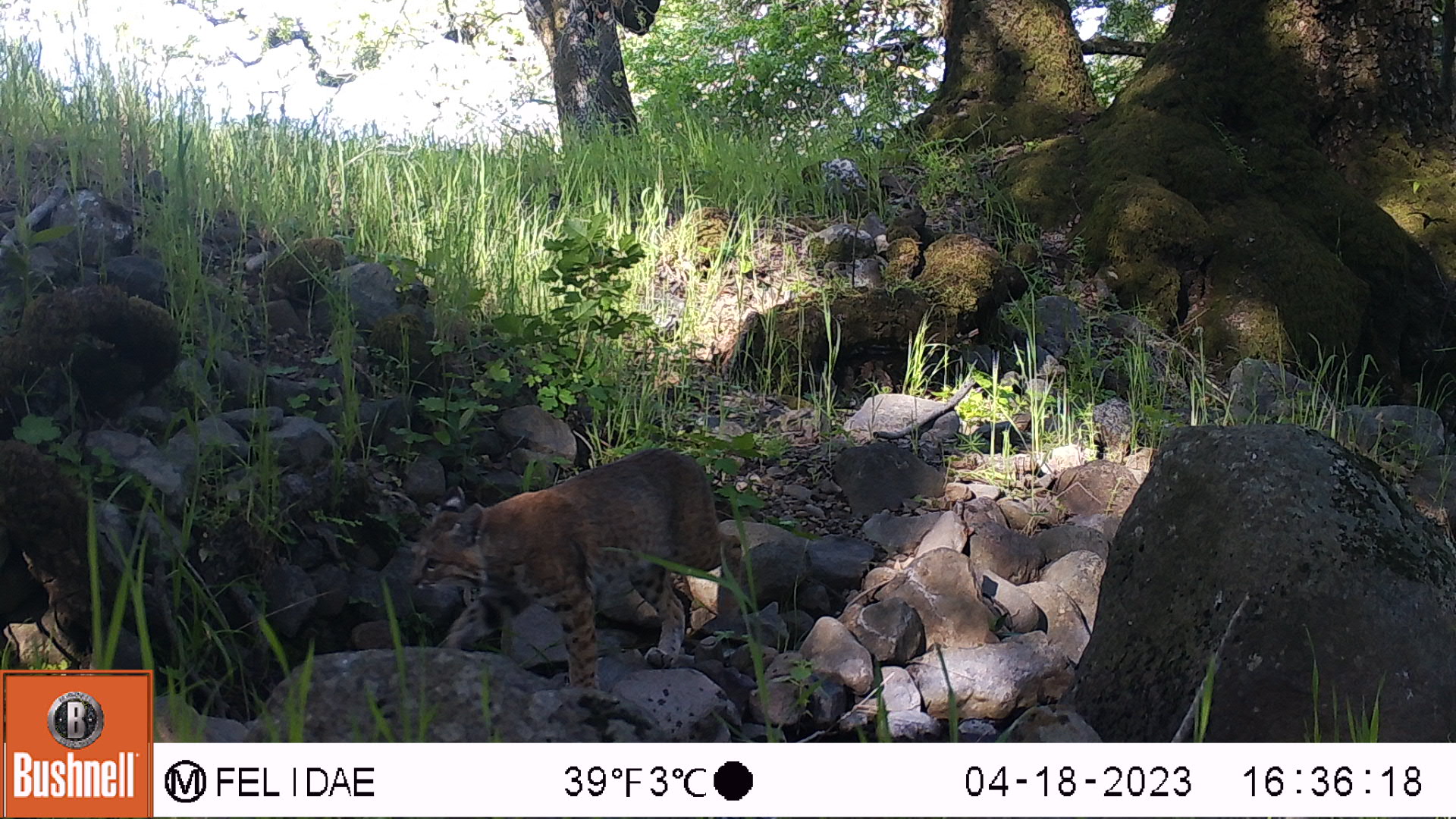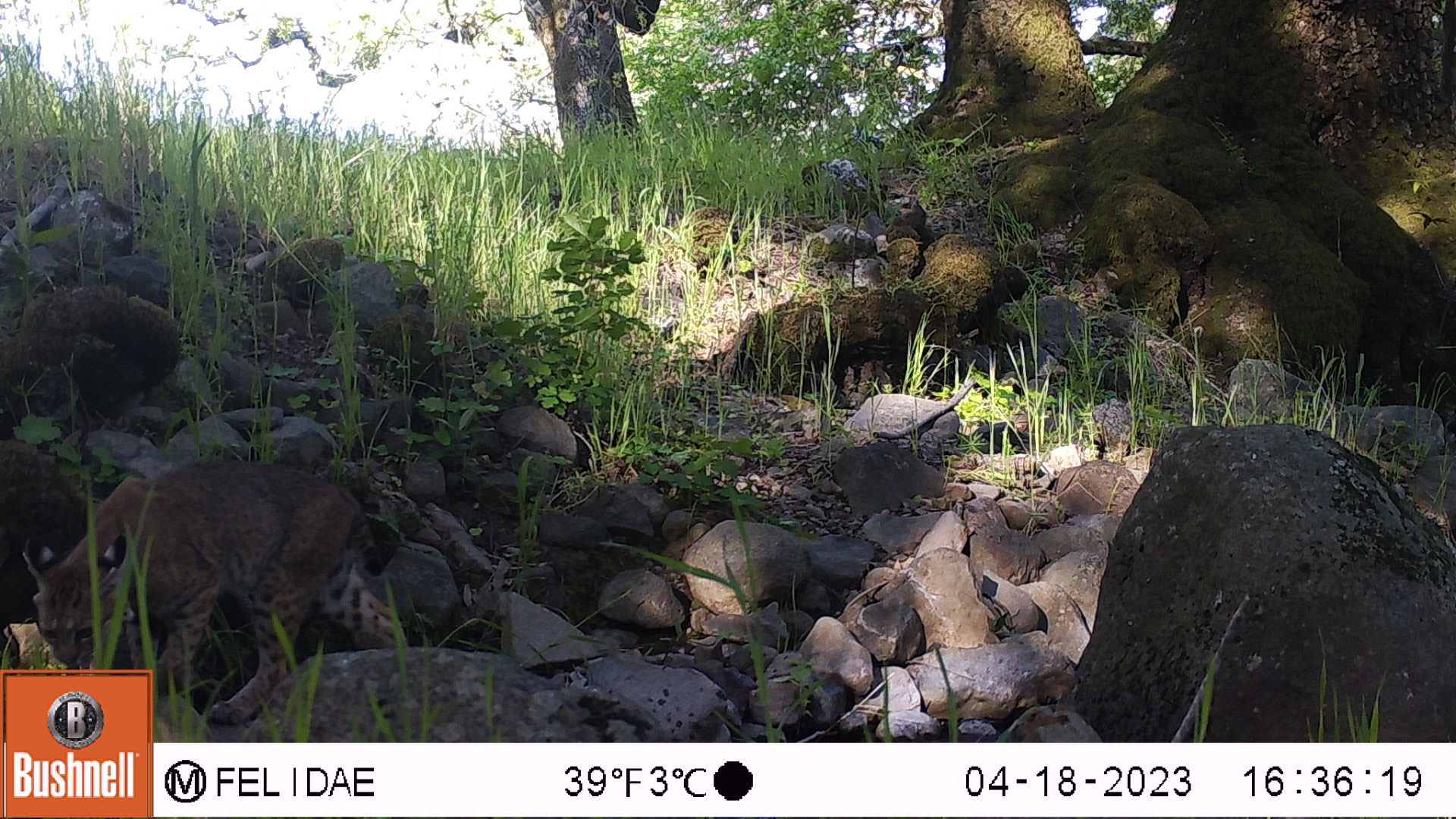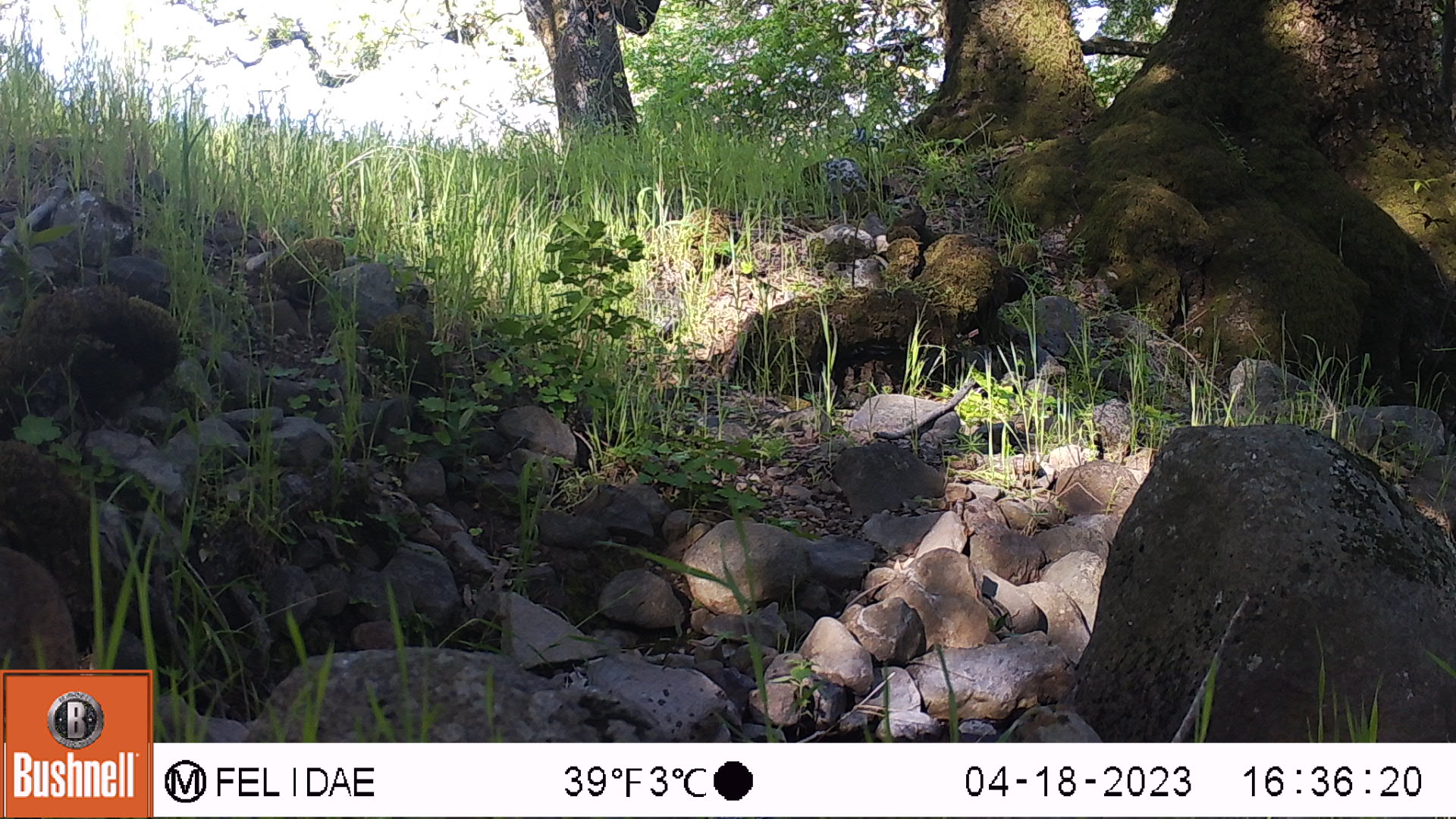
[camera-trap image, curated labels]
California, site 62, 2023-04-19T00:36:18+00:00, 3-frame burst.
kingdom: Animalia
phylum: Chordata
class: Mammalia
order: Carnivora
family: Felidae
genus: Lynx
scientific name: Lynx rufus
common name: bobcat